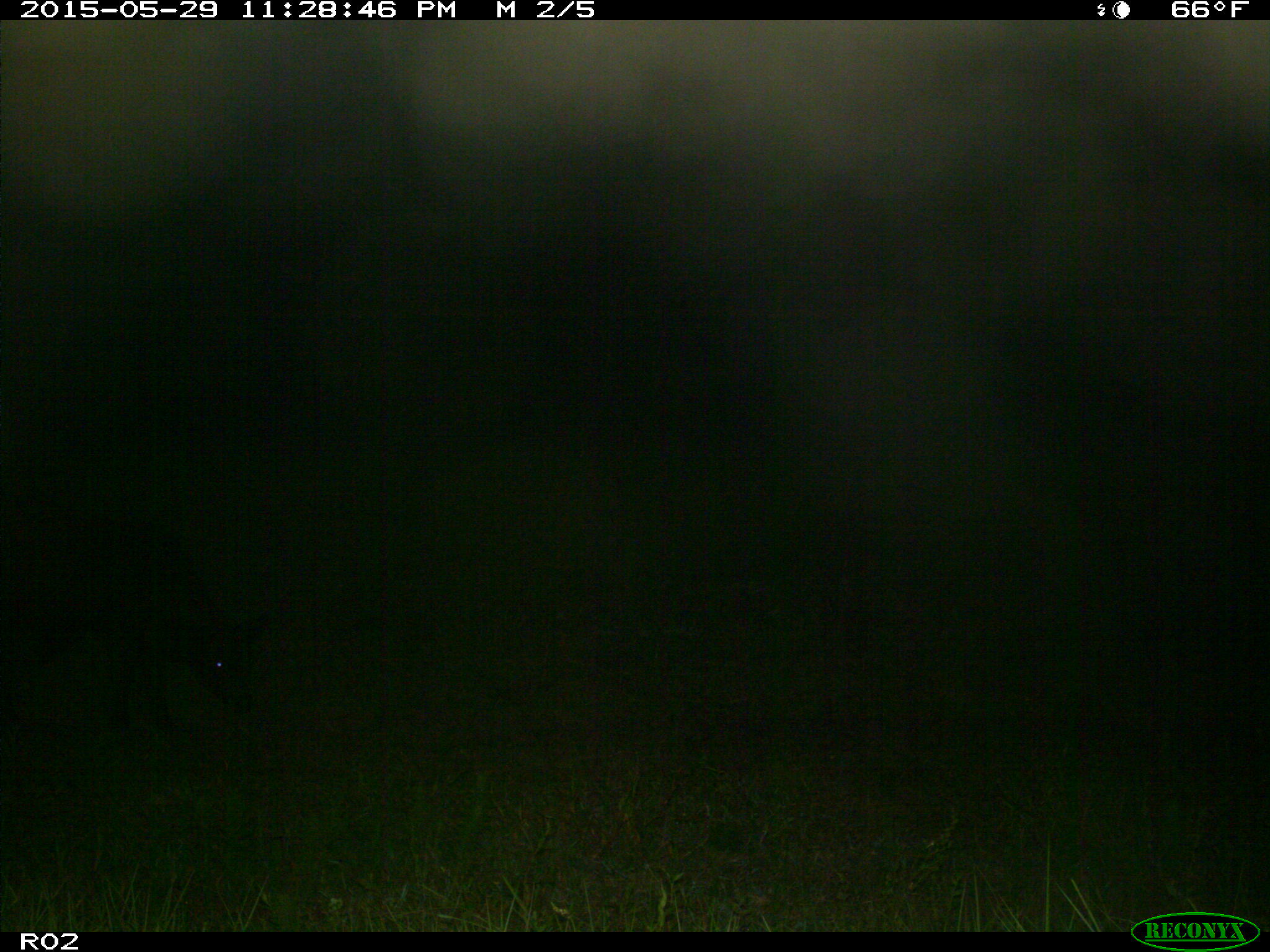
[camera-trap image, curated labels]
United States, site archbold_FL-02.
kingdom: Animalia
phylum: Chordata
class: Mammalia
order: Artiodactyla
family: Bovidae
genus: Bos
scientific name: Bos taurus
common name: domestic cow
Bos taurus (domestic cow).